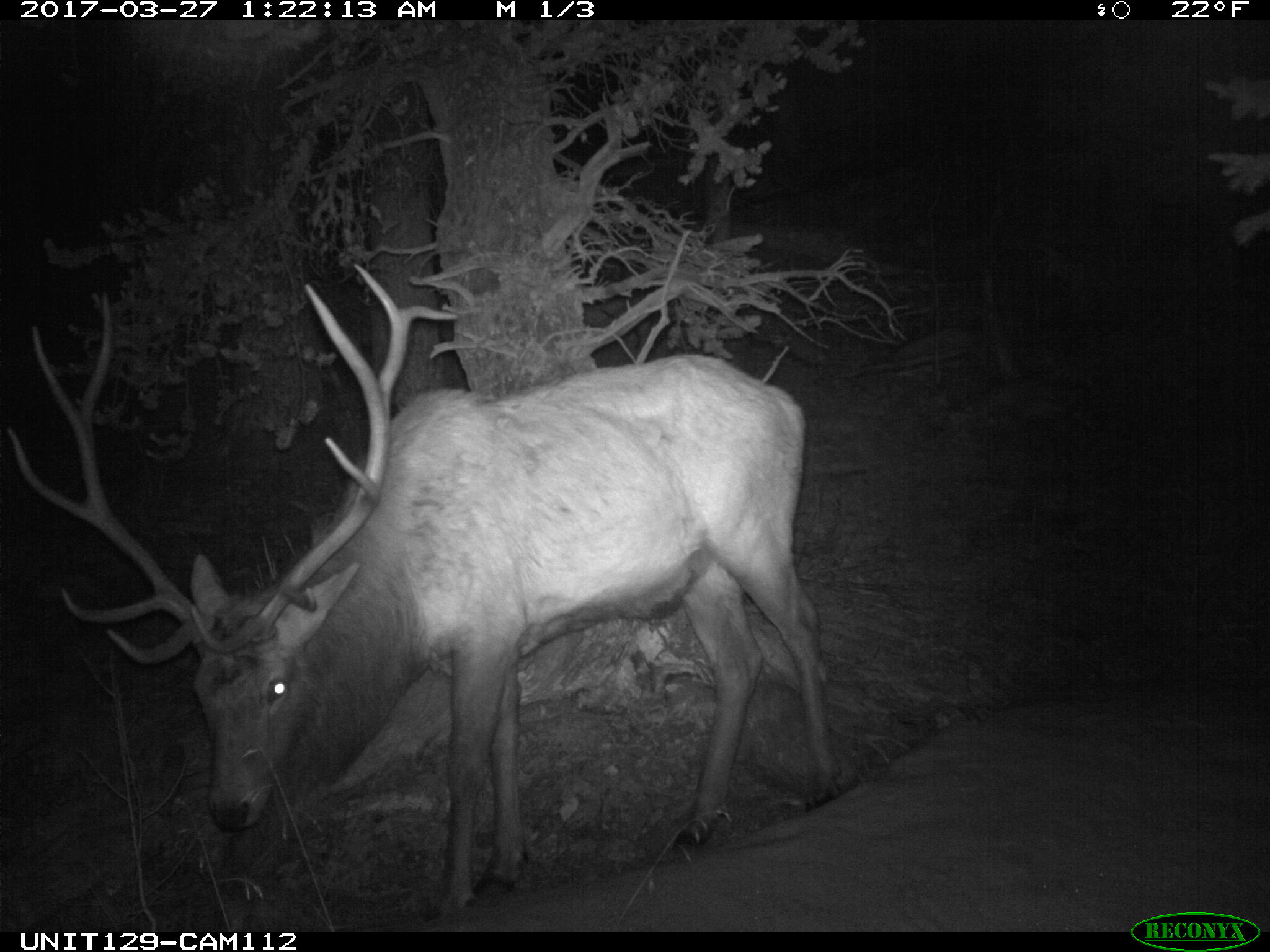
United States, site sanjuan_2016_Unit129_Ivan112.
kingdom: Animalia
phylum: Chordata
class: Mammalia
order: Artiodactyla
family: Cervidae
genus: Cervus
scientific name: Cervus elaphus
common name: red deer